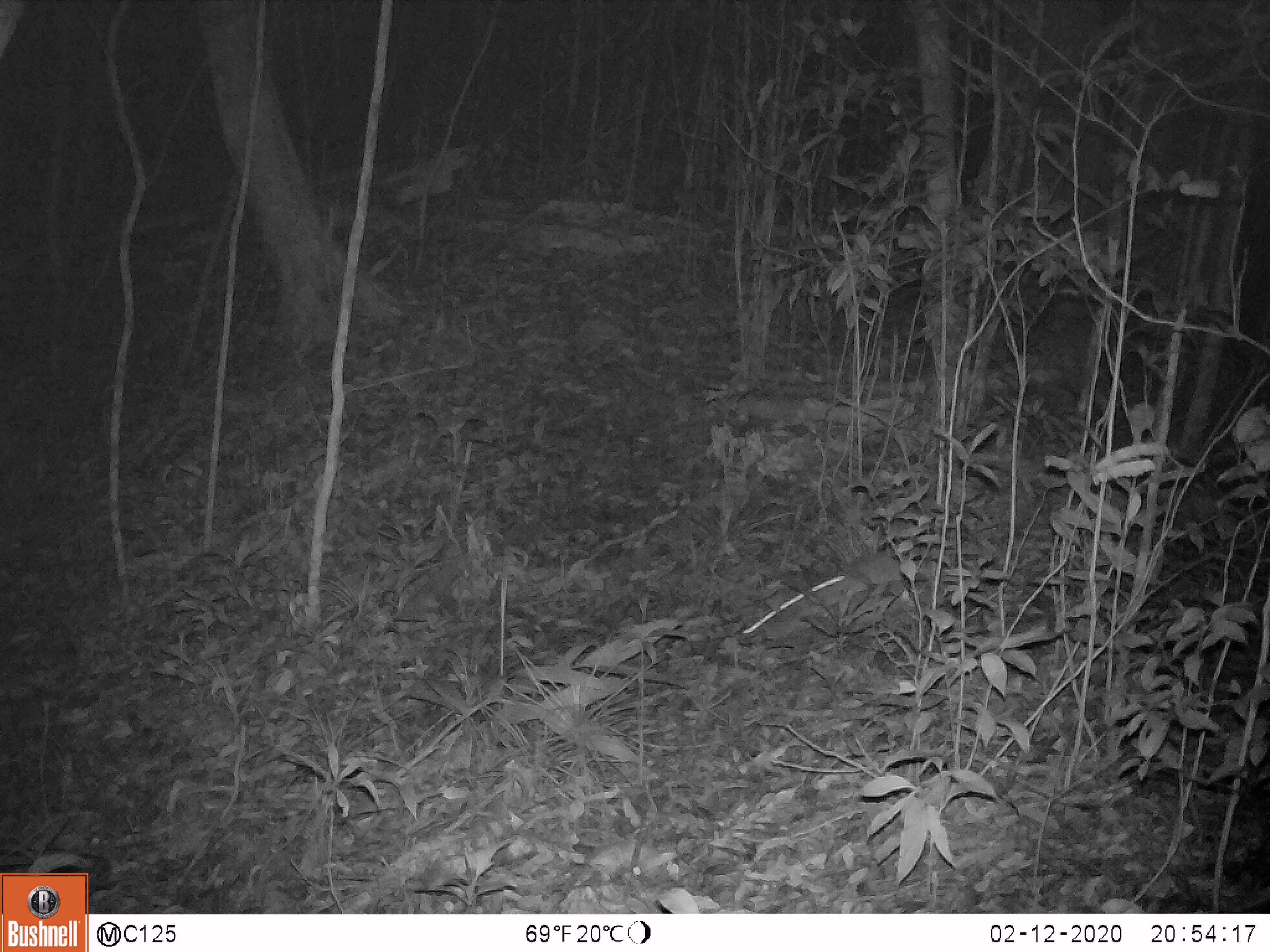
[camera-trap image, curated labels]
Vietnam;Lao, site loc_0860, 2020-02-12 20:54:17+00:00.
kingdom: Animalia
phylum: Chordata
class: Mammalia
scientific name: Mammalia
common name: mammal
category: unidentified small mammal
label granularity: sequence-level